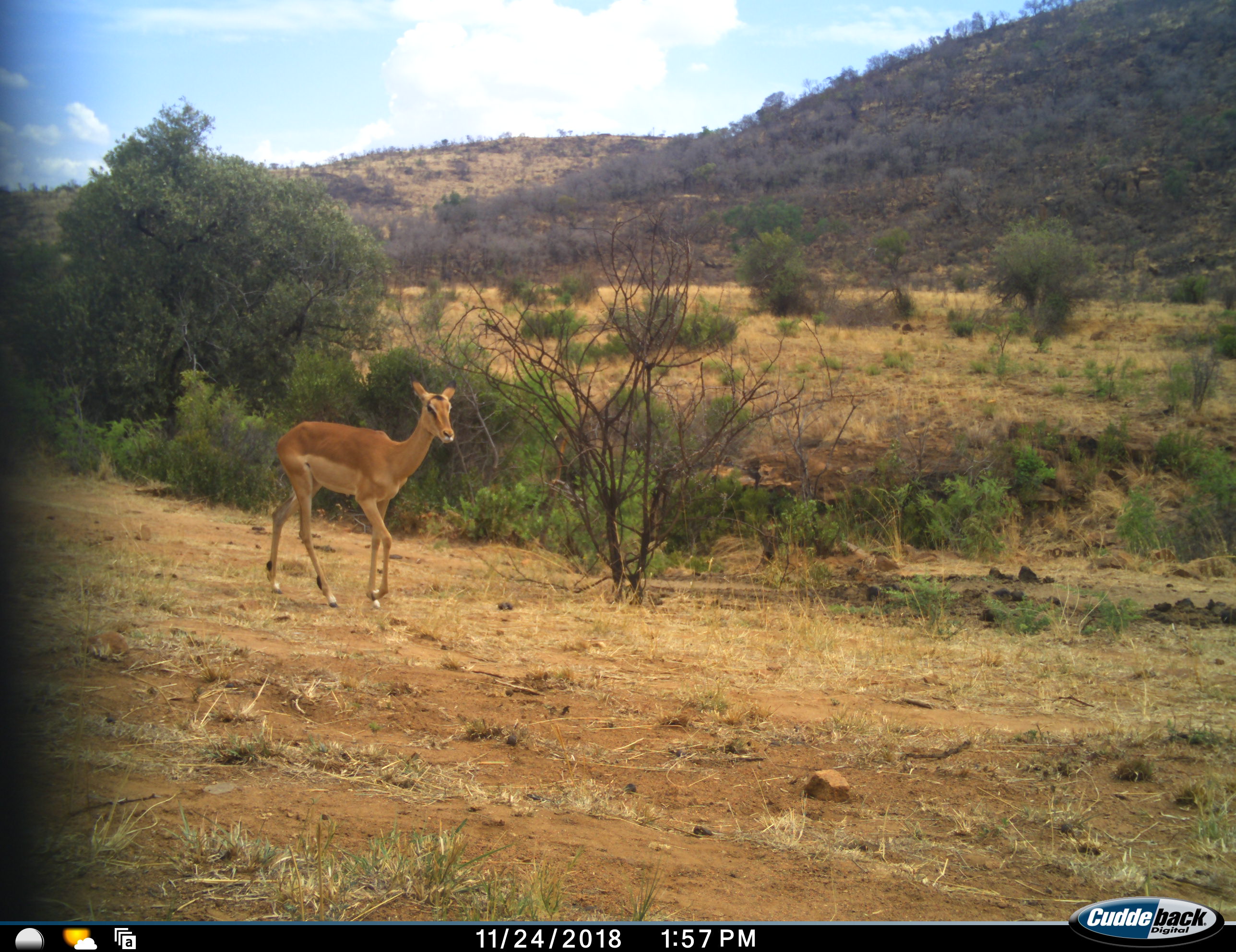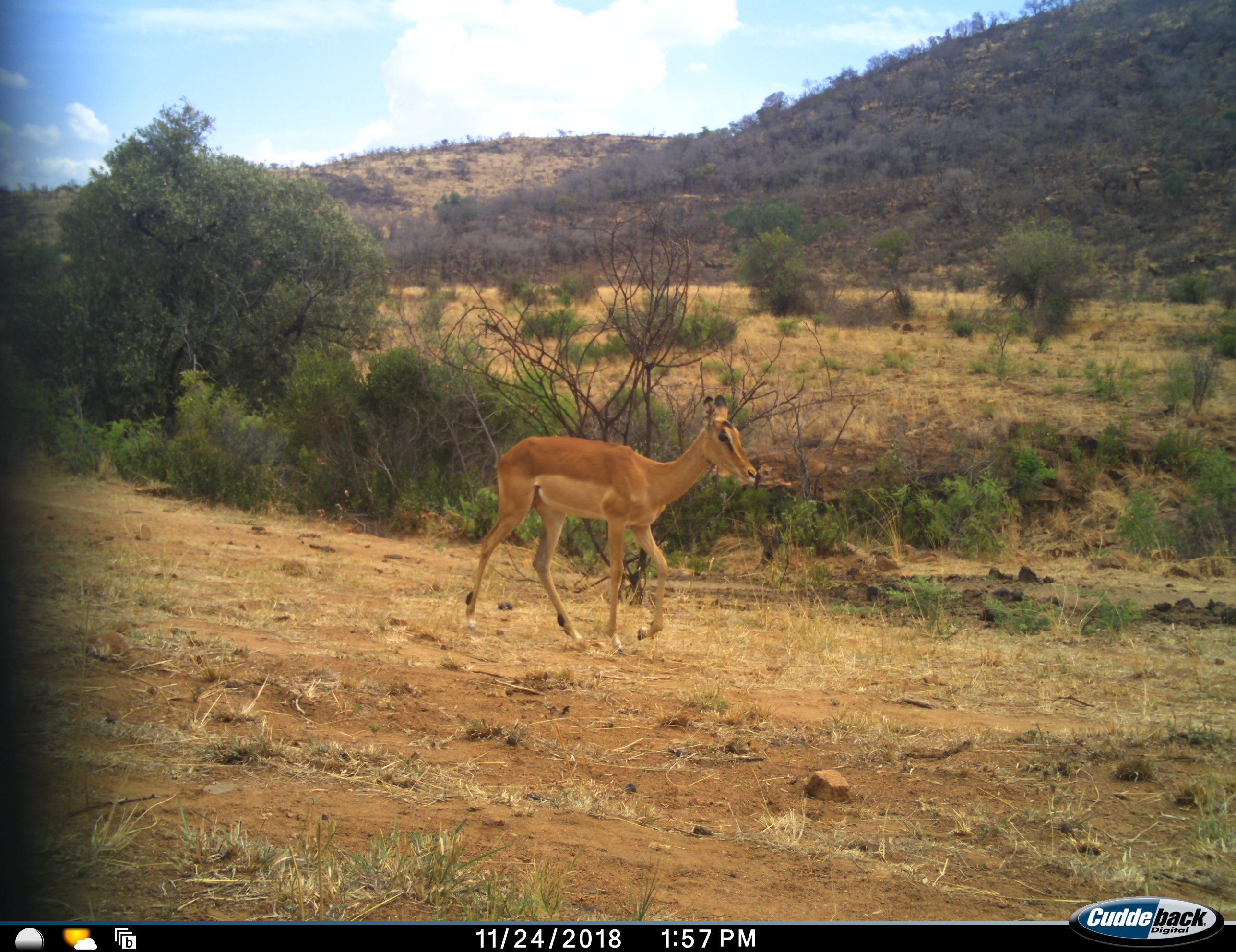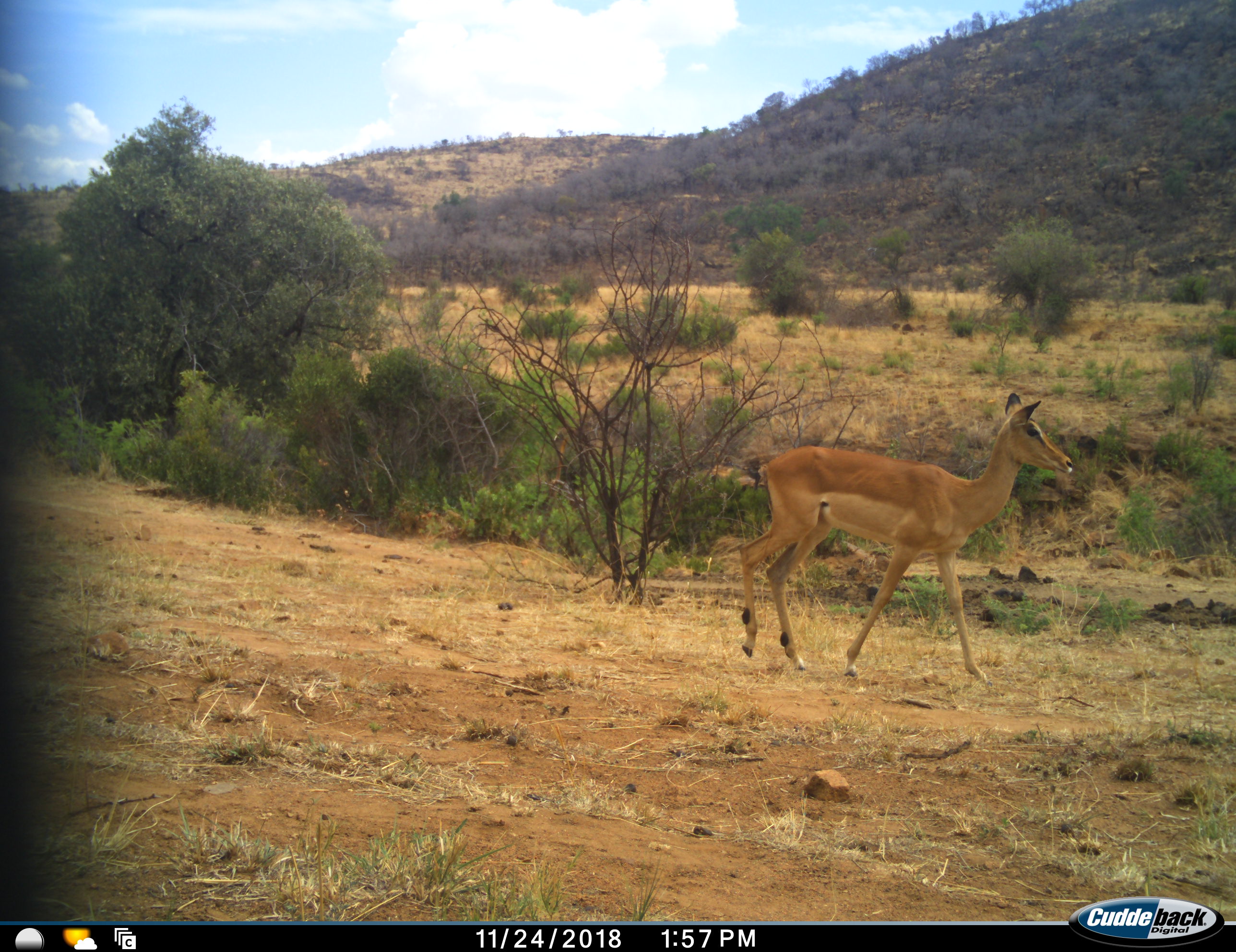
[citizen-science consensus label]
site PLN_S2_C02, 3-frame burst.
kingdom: Animalia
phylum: Chordata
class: Mammalia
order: Artiodactyla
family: Bovidae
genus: Aepyceros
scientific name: Aepyceros melampus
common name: impala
Impala (Aepyceros melampus), count 1. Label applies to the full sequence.